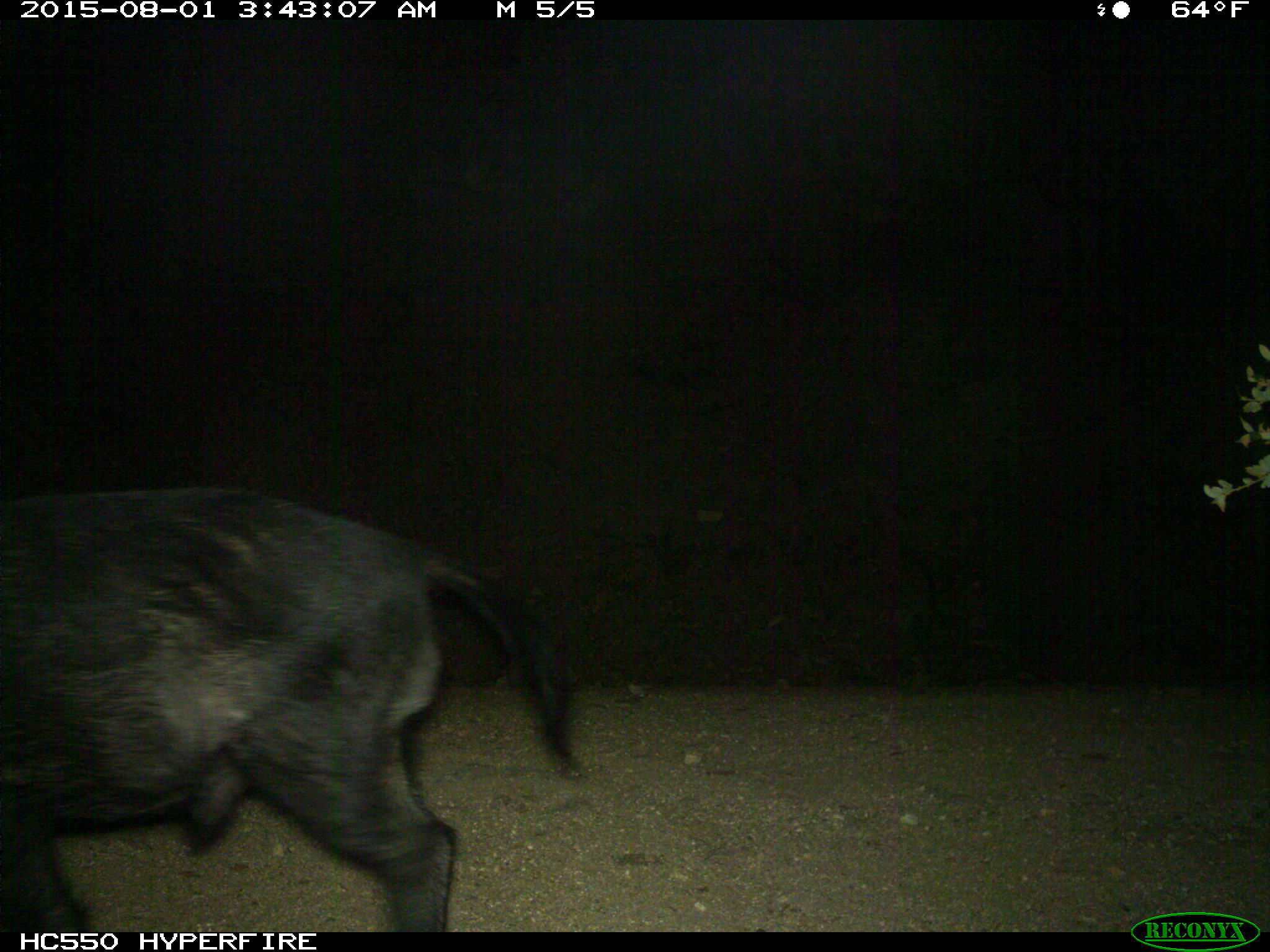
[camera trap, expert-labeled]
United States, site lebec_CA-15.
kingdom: Animalia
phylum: Chordata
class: Mammalia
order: Artiodactyla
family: Suidae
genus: Sus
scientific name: Sus scrofa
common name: wild boar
Sus scrofa (wild boar).